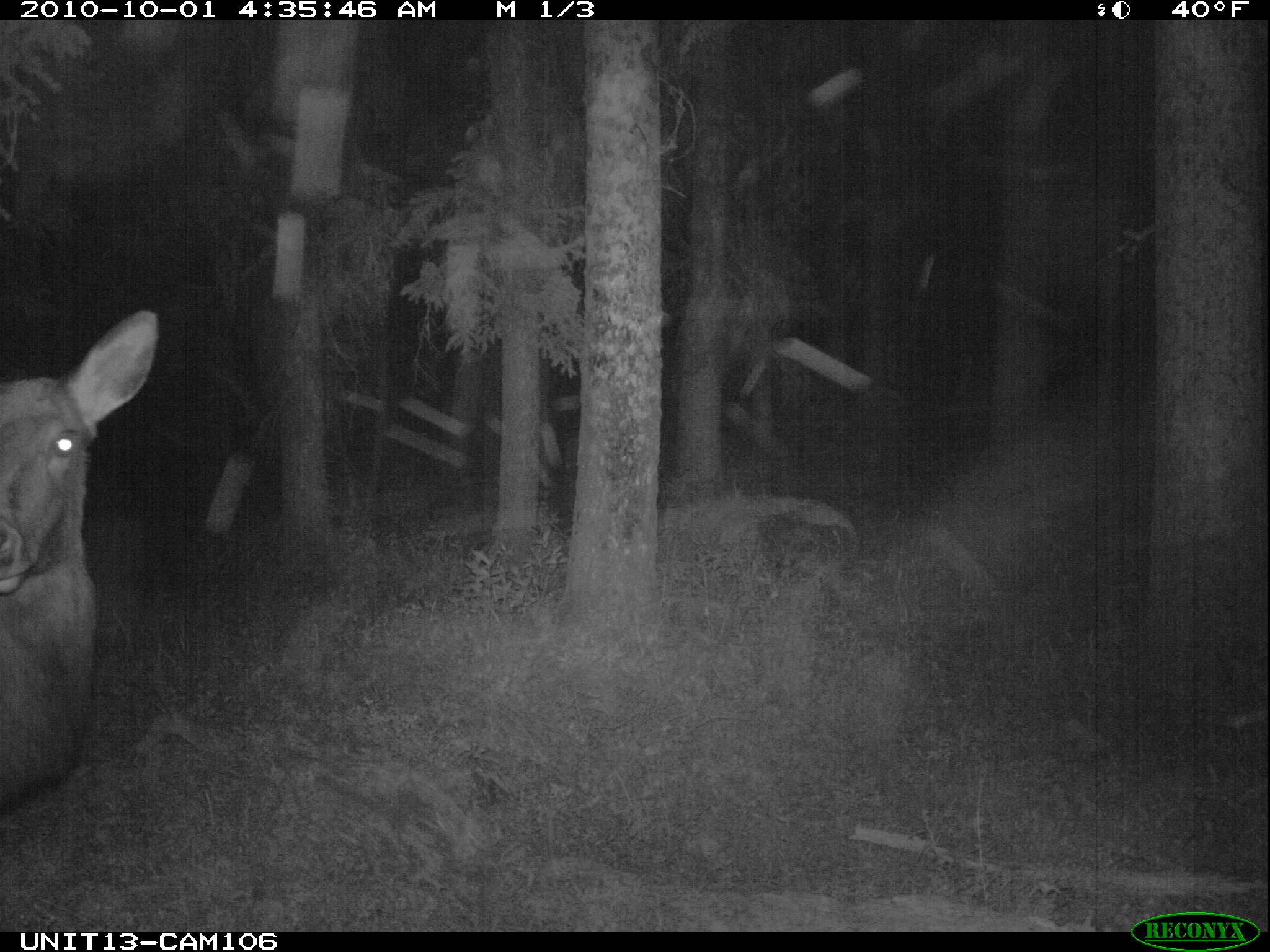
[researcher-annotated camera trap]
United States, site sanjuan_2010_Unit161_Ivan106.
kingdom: Animalia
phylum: Chordata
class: Mammalia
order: Artiodactyla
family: Cervidae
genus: Cervus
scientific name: Cervus elaphus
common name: red deer